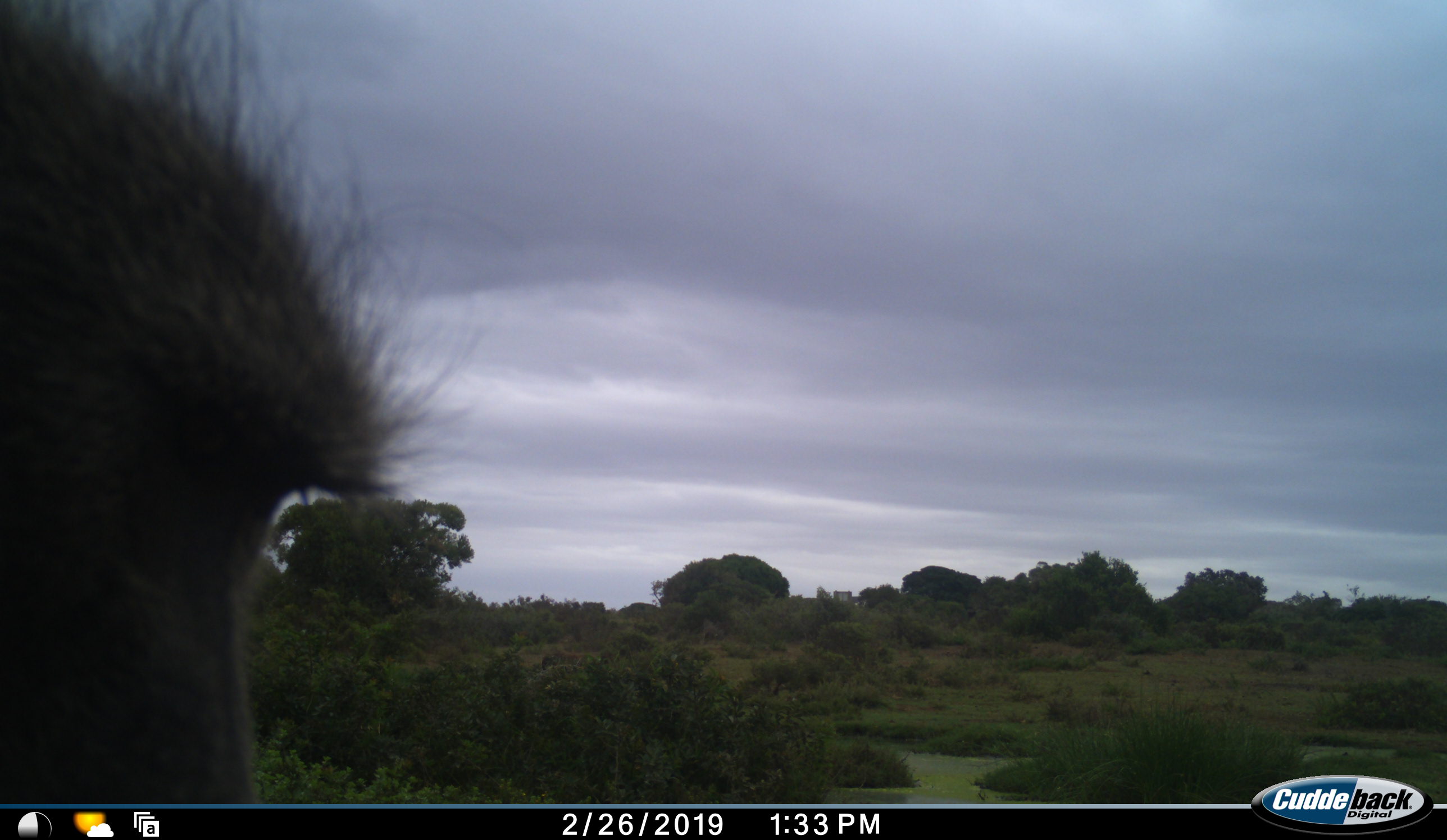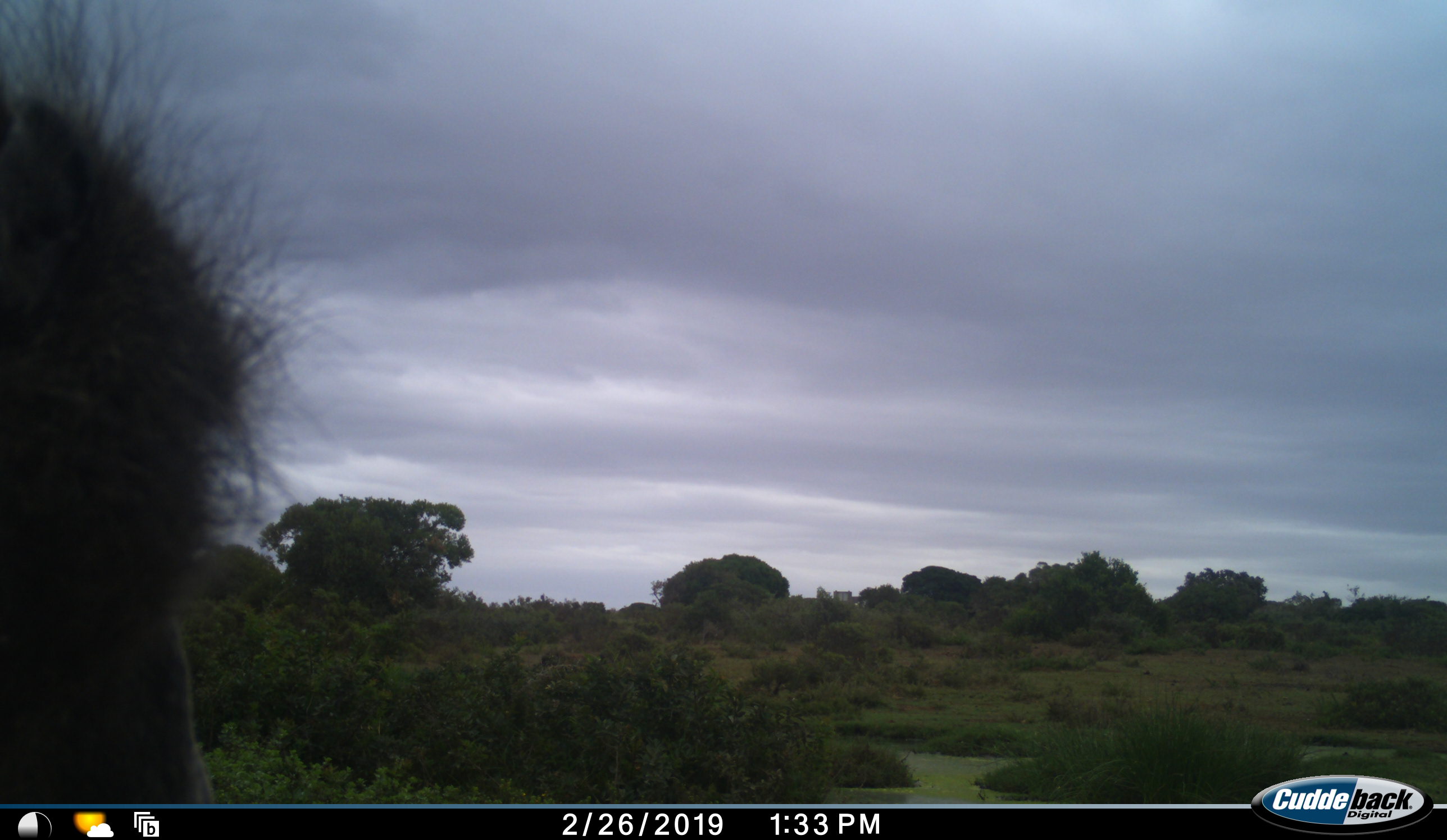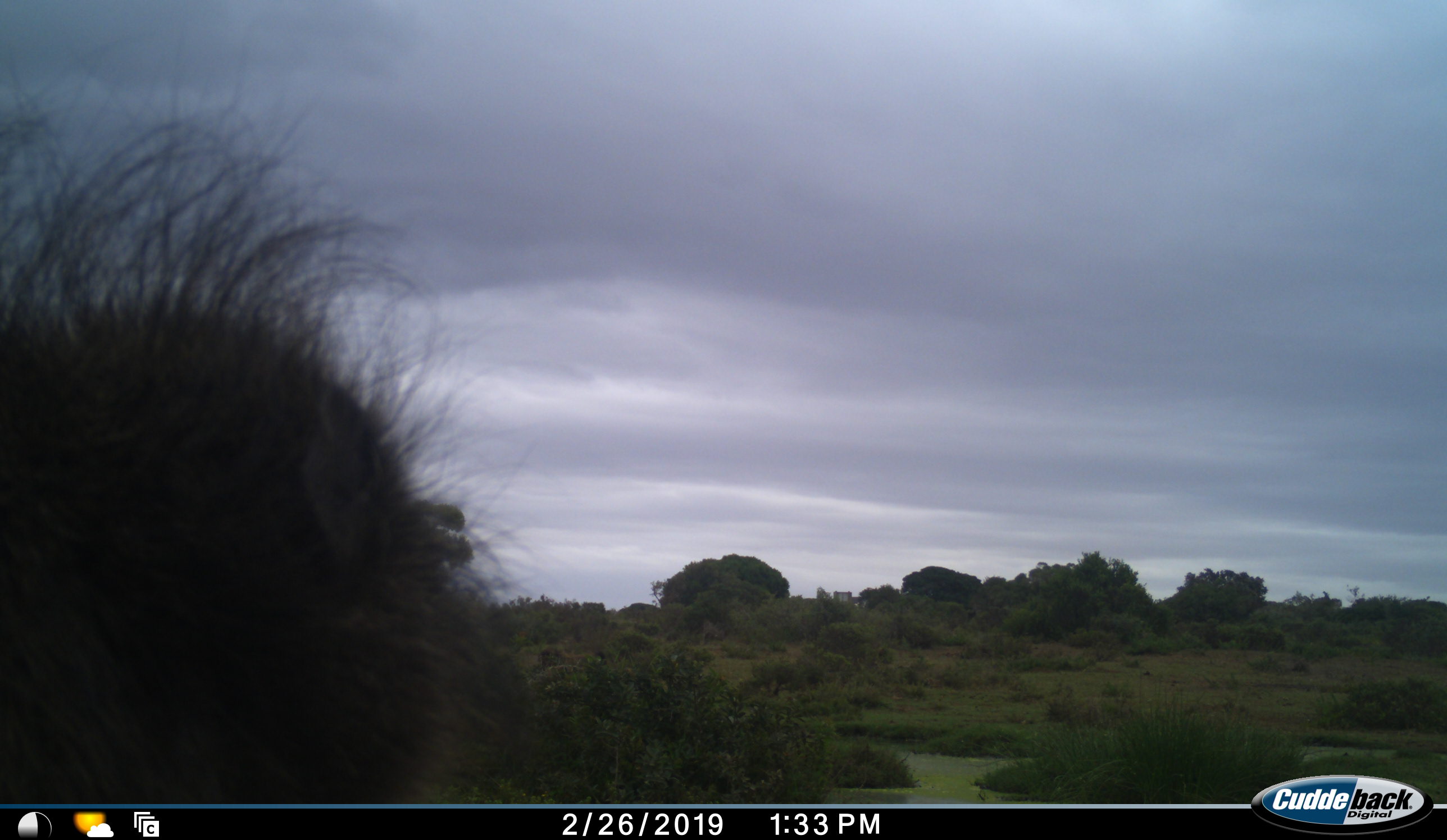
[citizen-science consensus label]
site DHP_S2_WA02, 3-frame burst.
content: unidentified animal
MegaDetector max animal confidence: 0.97